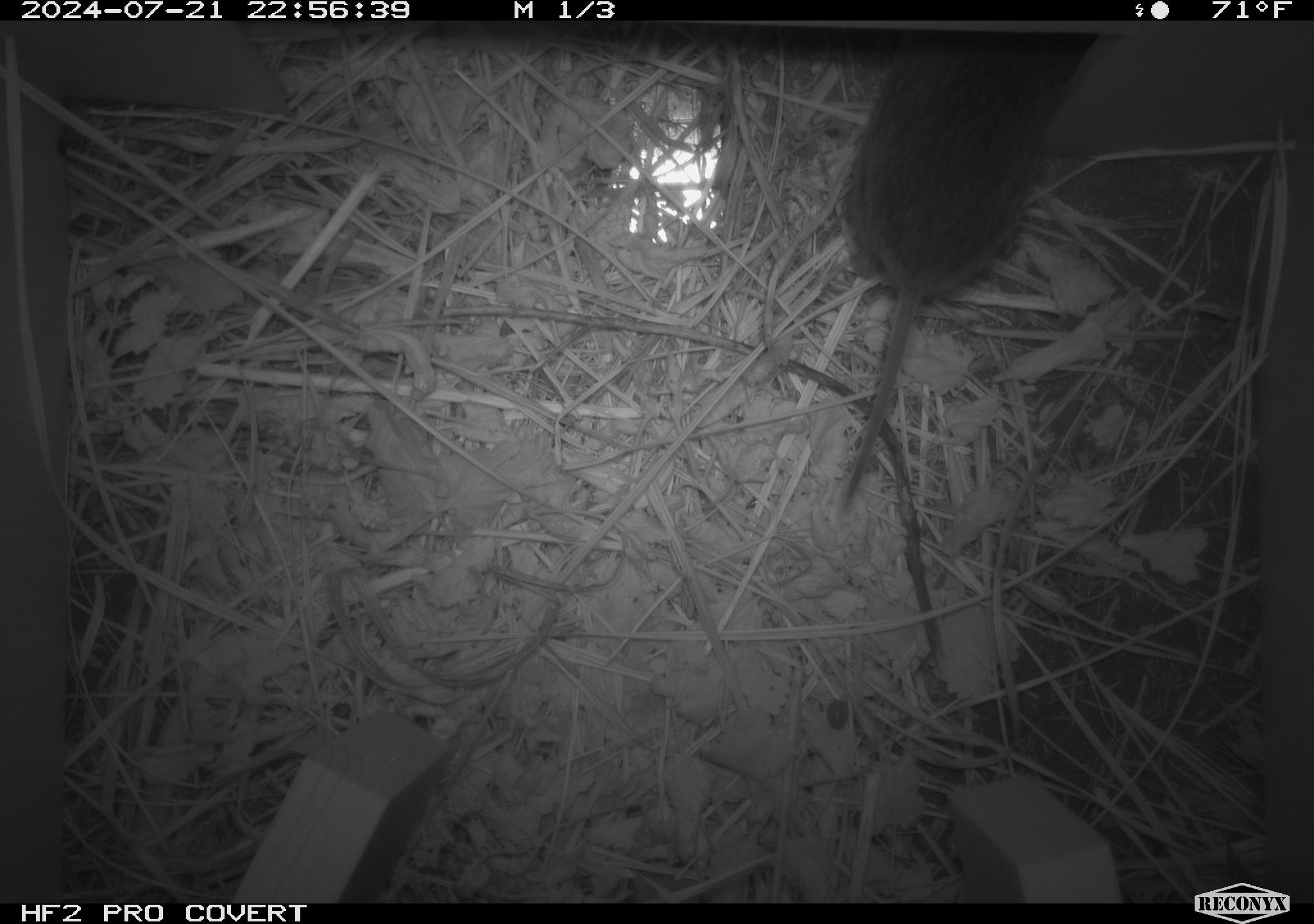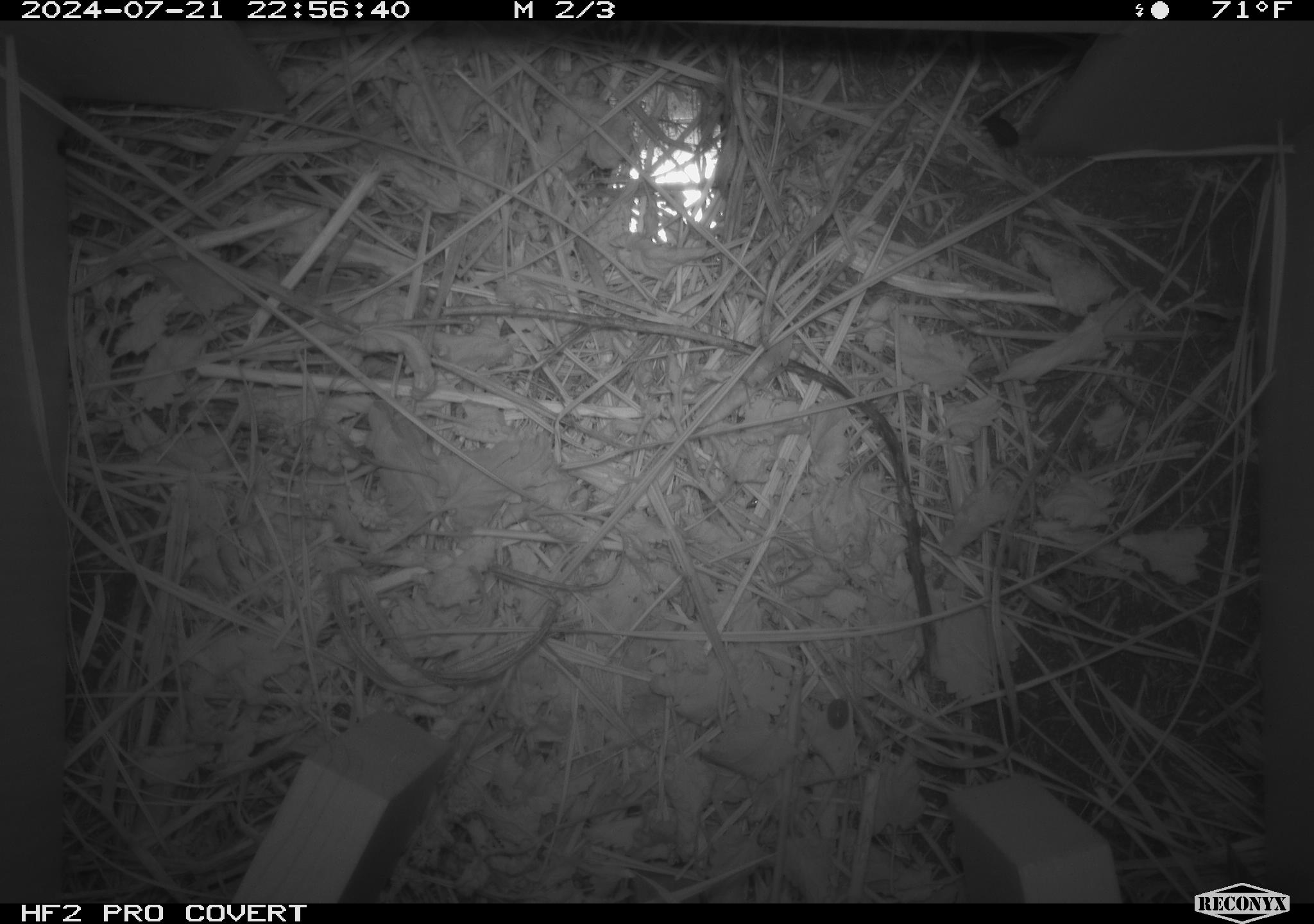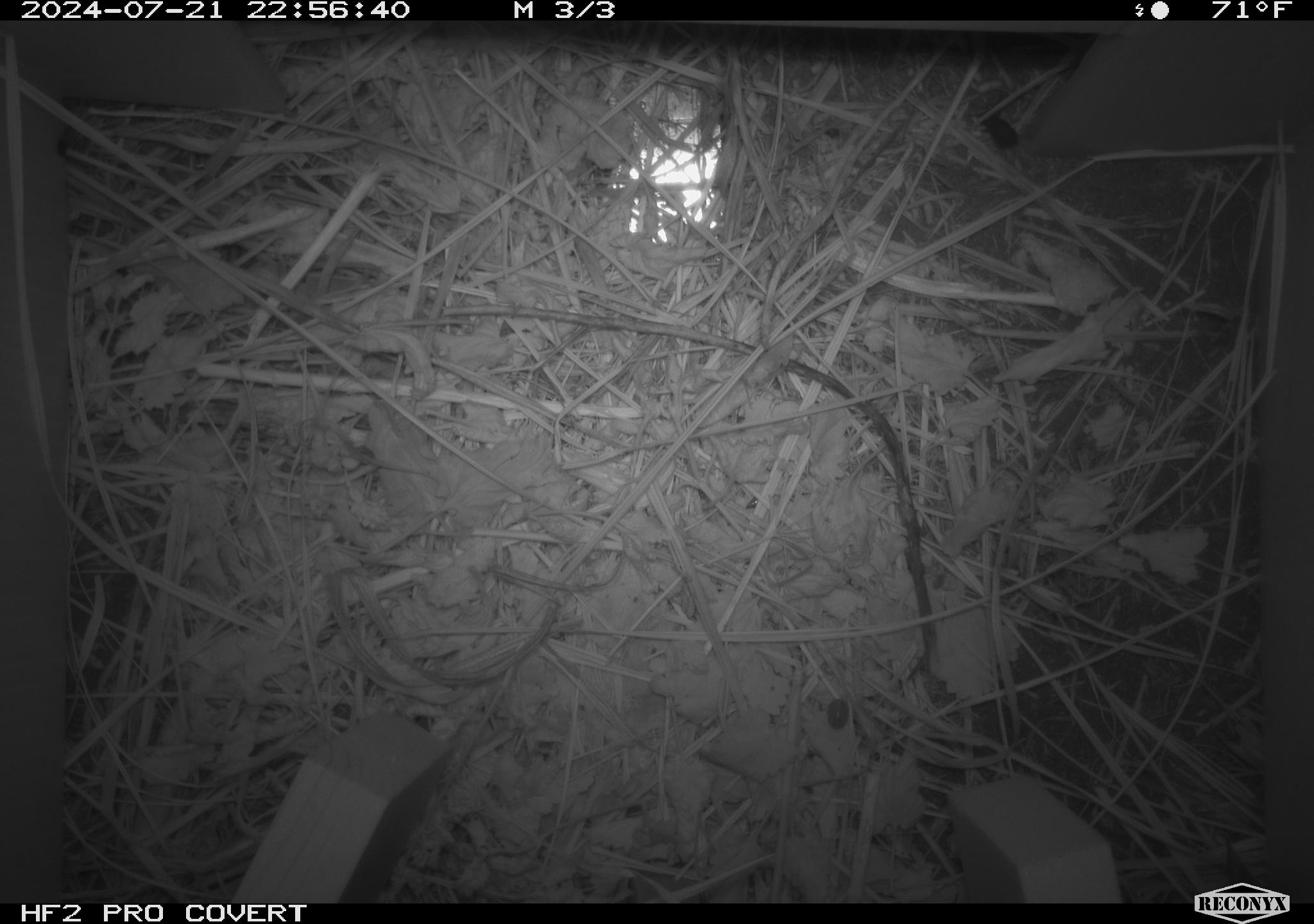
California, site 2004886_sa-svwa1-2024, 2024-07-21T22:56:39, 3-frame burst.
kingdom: Animalia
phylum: Chordata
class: Mammalia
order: Rodentia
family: Cricetidae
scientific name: Arvicolinae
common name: voles, lemmings, and muskrats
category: arvicolinae subfamily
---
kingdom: Animalia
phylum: Arthropoda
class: Insecta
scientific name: Insecta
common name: insect